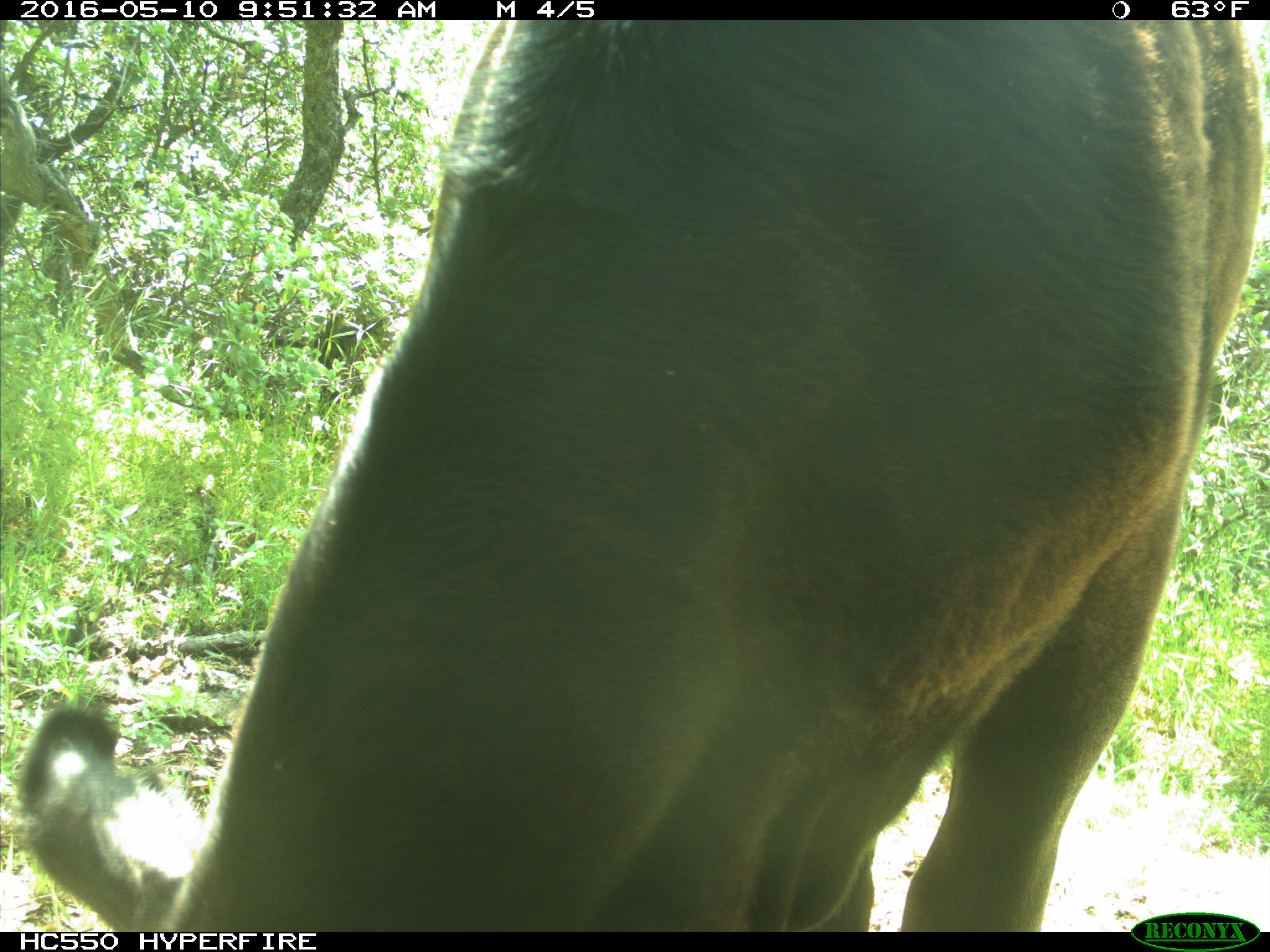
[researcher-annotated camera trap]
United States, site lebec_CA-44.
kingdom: Animalia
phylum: Chordata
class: Mammalia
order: Artiodactyla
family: Bovidae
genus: Bos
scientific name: Bos taurus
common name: domestic cow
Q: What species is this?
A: Bos taurus (domestic cow).